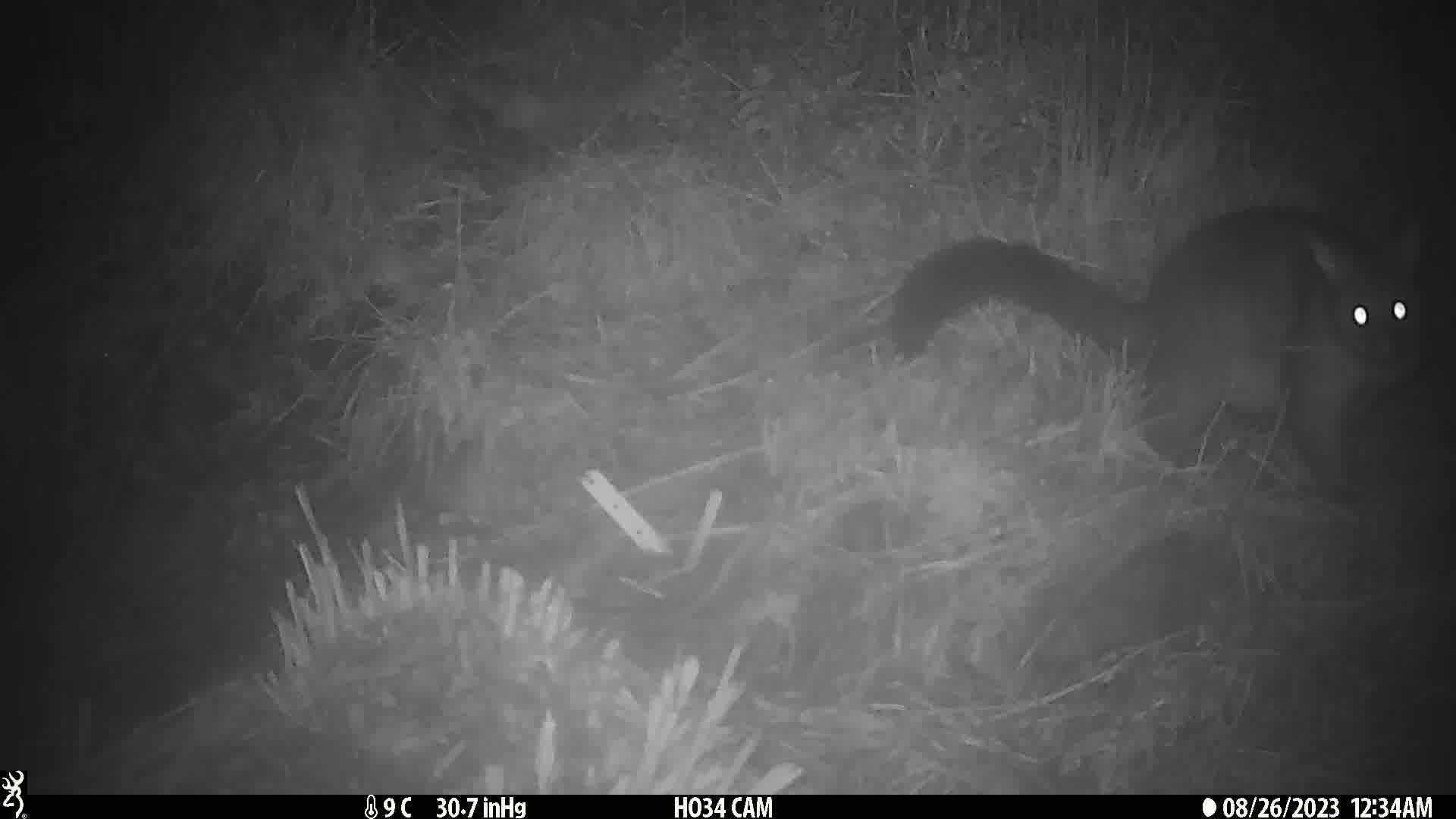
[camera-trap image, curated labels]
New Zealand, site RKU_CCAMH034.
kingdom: Animalia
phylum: Chordata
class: Mammalia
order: Diprotodontia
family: Phalangeridae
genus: Trichosurus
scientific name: Trichosurus vulpecula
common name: common brushtail possum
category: possum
Possum (common brushtail possum) (Trichosurus vulpecula).